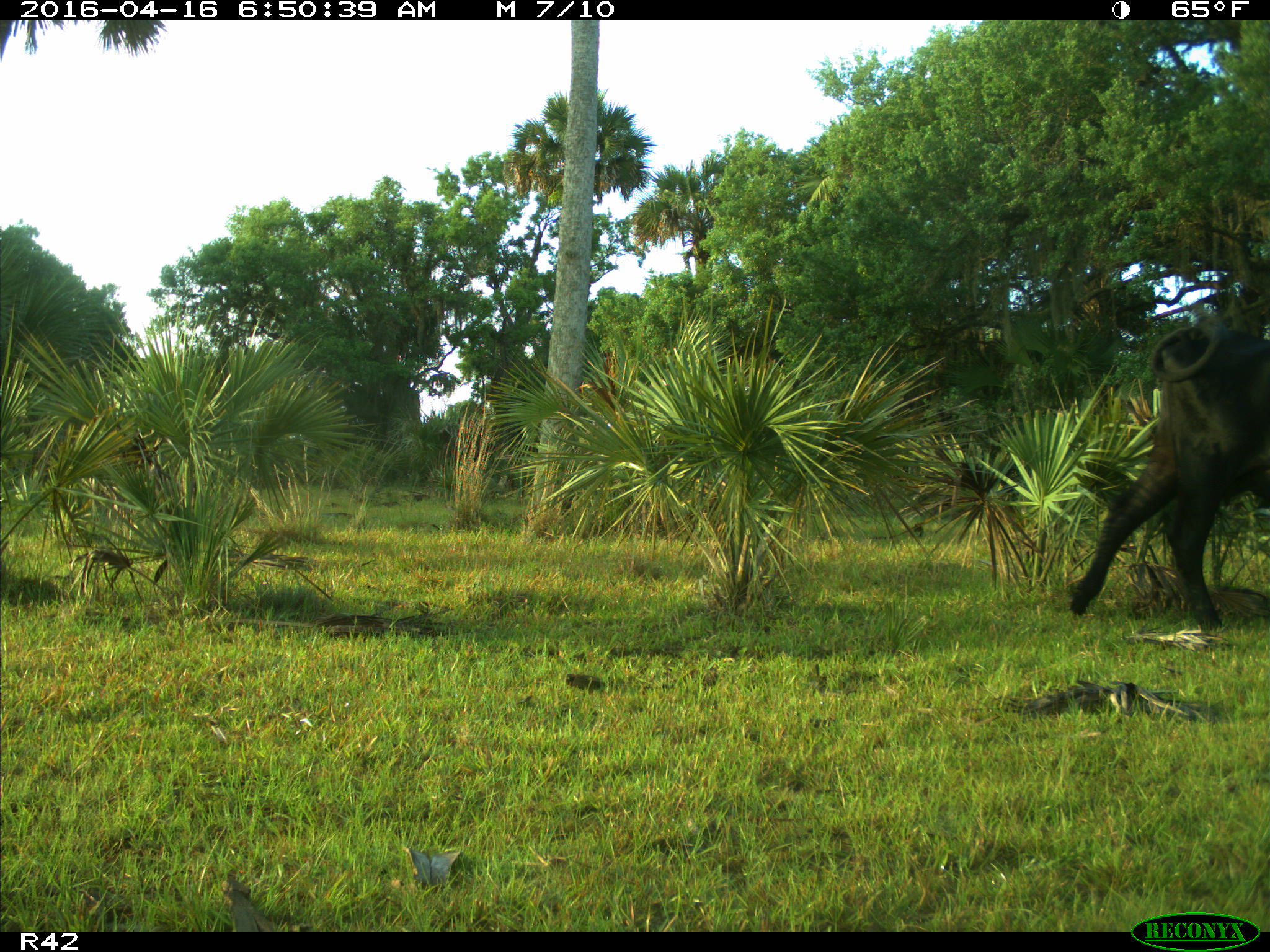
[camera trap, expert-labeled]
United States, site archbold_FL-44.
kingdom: Animalia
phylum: Chordata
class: Mammalia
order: Artiodactyla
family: Bovidae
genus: Bos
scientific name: Bos taurus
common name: domestic cow